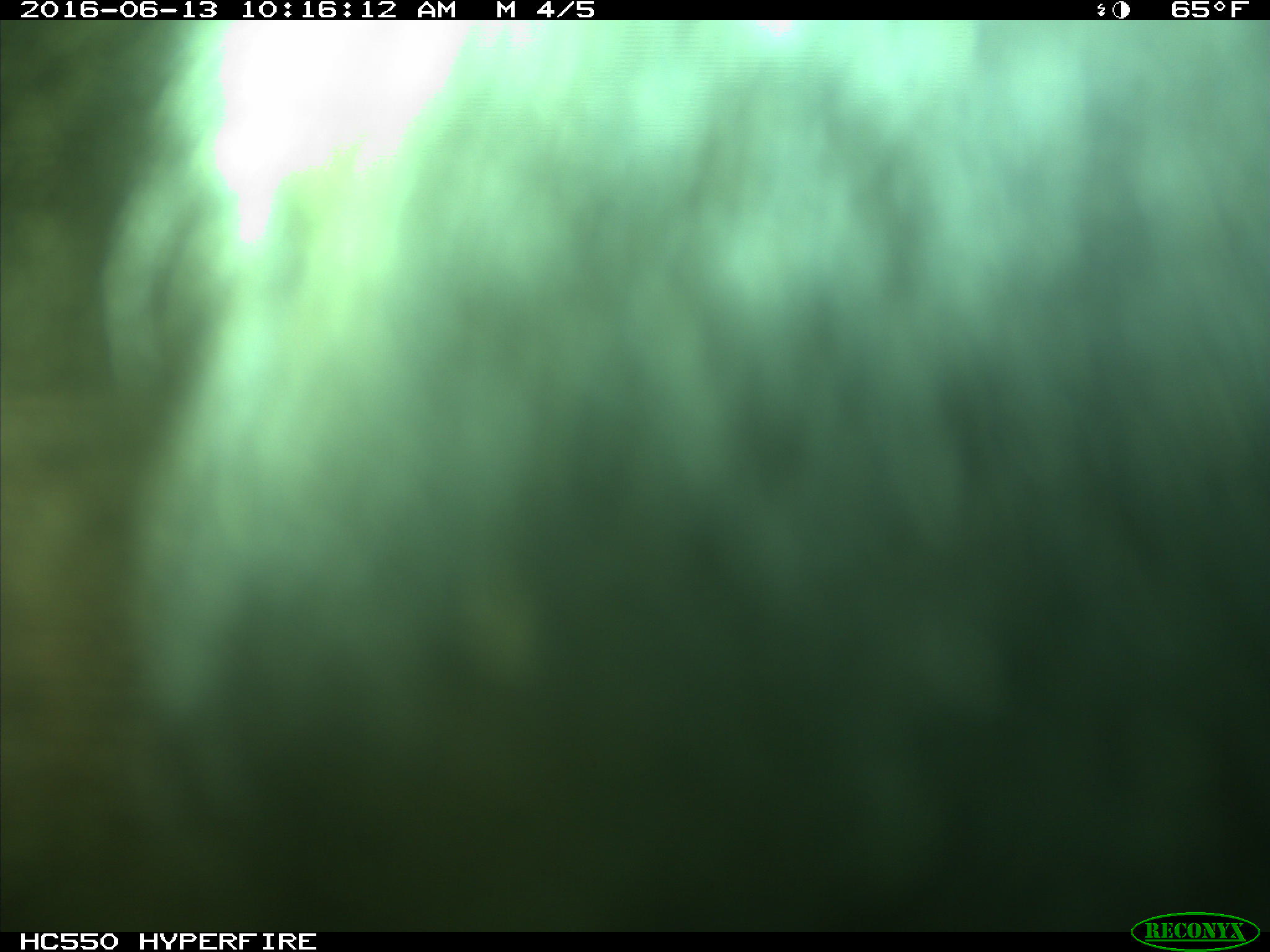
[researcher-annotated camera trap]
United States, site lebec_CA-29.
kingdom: Animalia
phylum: Chordata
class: Mammalia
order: Artiodactyla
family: Bovidae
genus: Bos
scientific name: Bos taurus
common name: domestic cow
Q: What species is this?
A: Bos taurus (domestic cow).